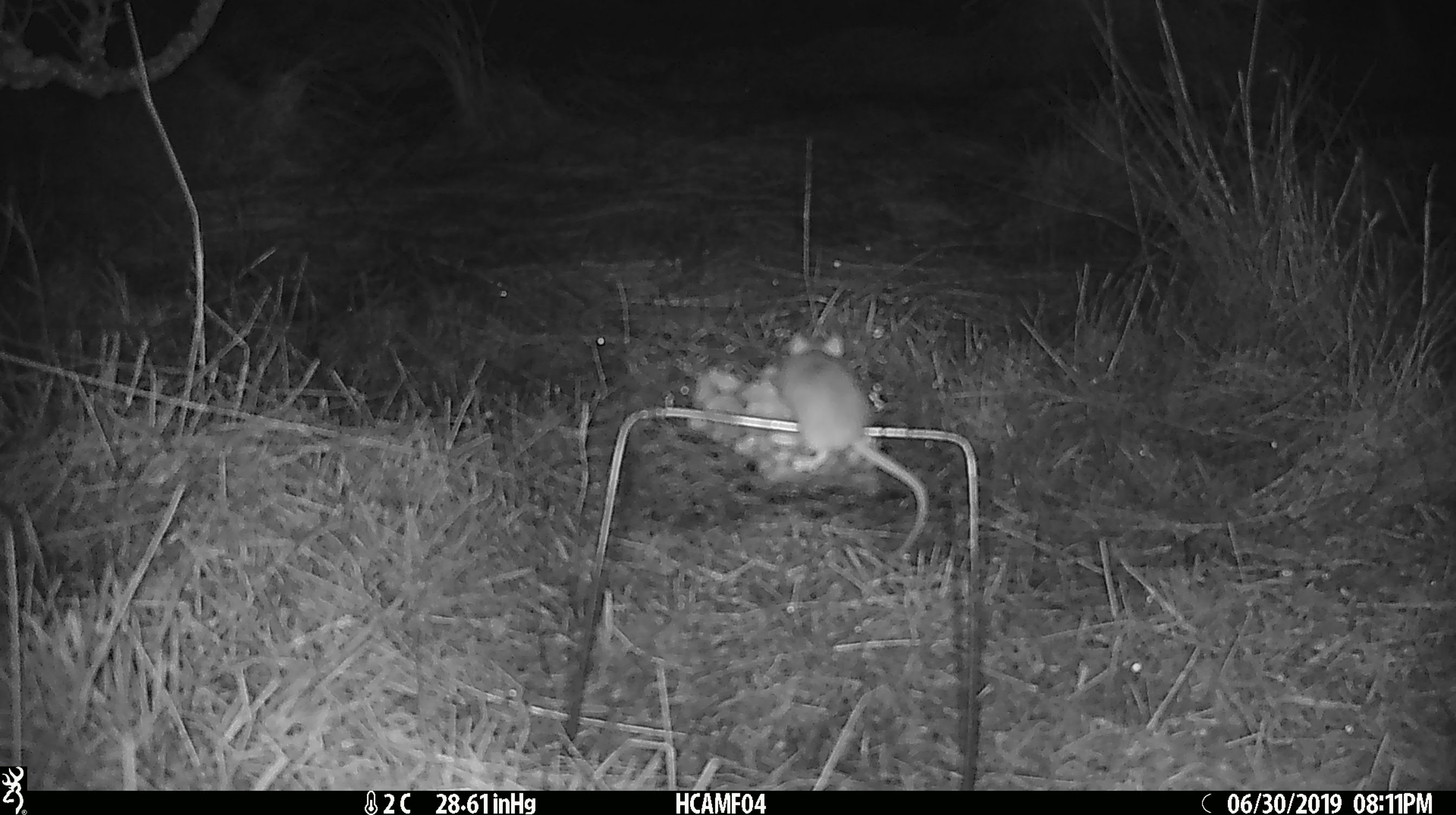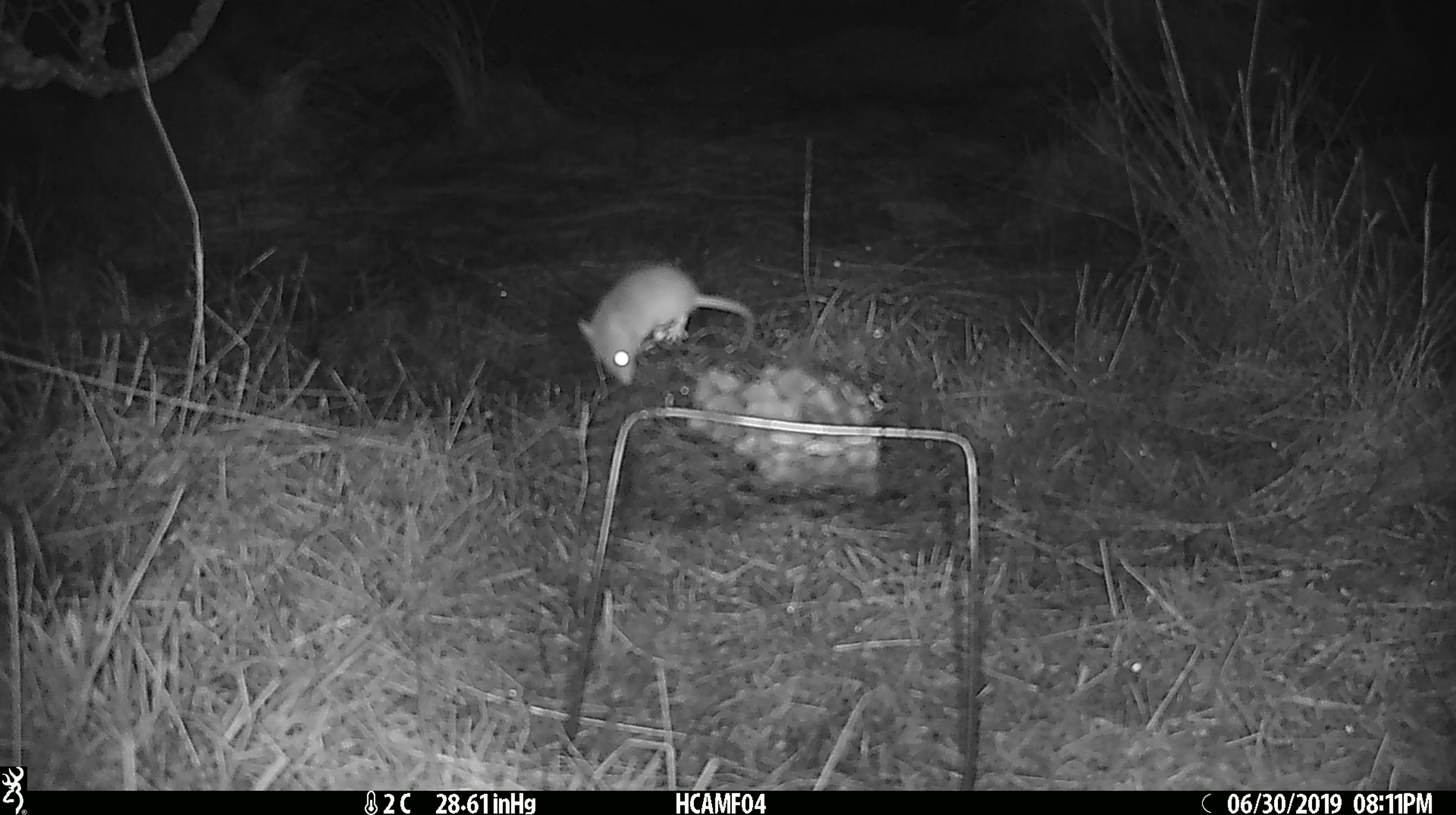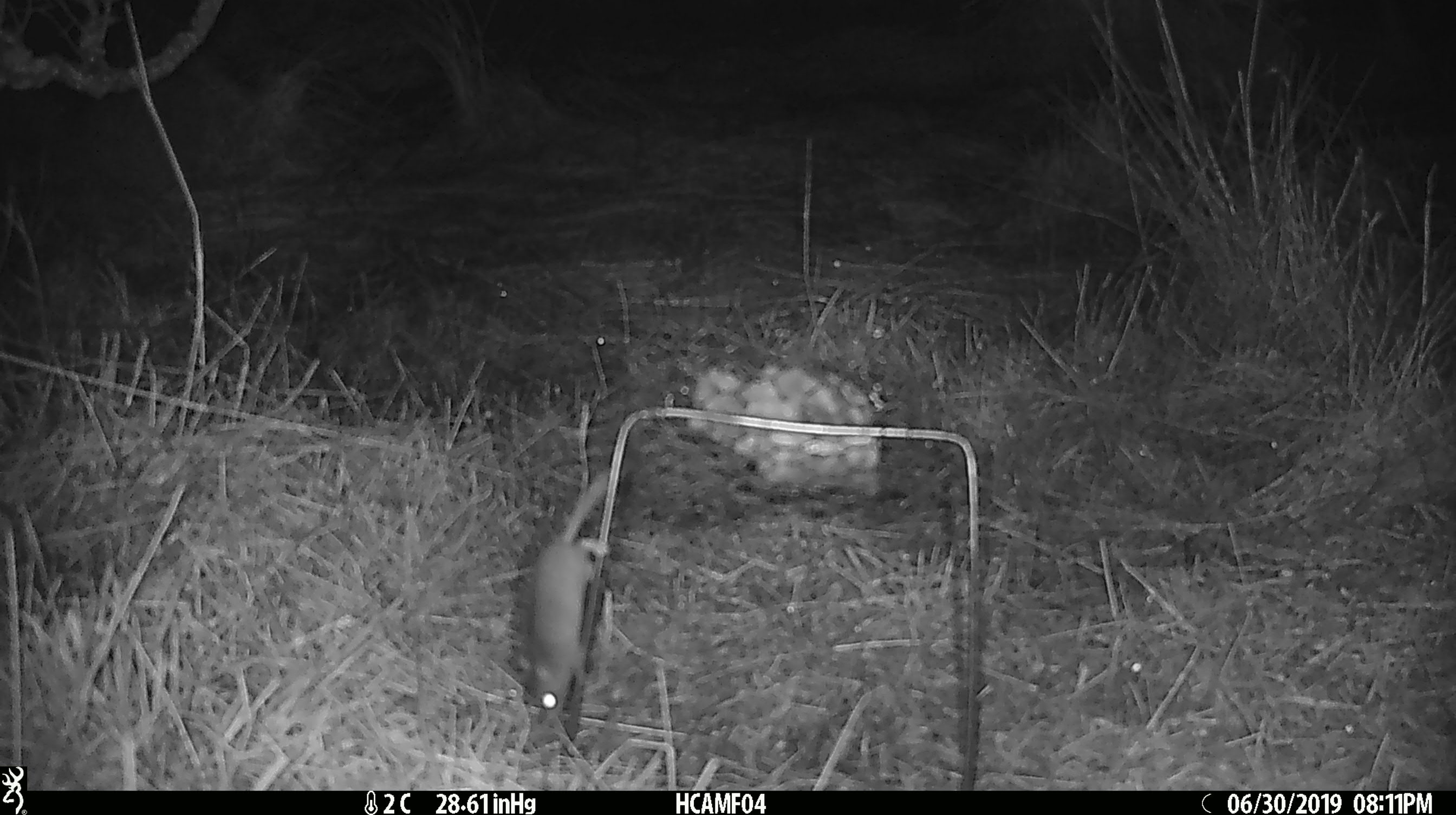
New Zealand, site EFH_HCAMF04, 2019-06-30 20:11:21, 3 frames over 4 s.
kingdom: Animalia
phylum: Chordata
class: Mammalia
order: Rodentia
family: Muridae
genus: Mus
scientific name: Mus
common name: mouse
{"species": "mouse (Mus)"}